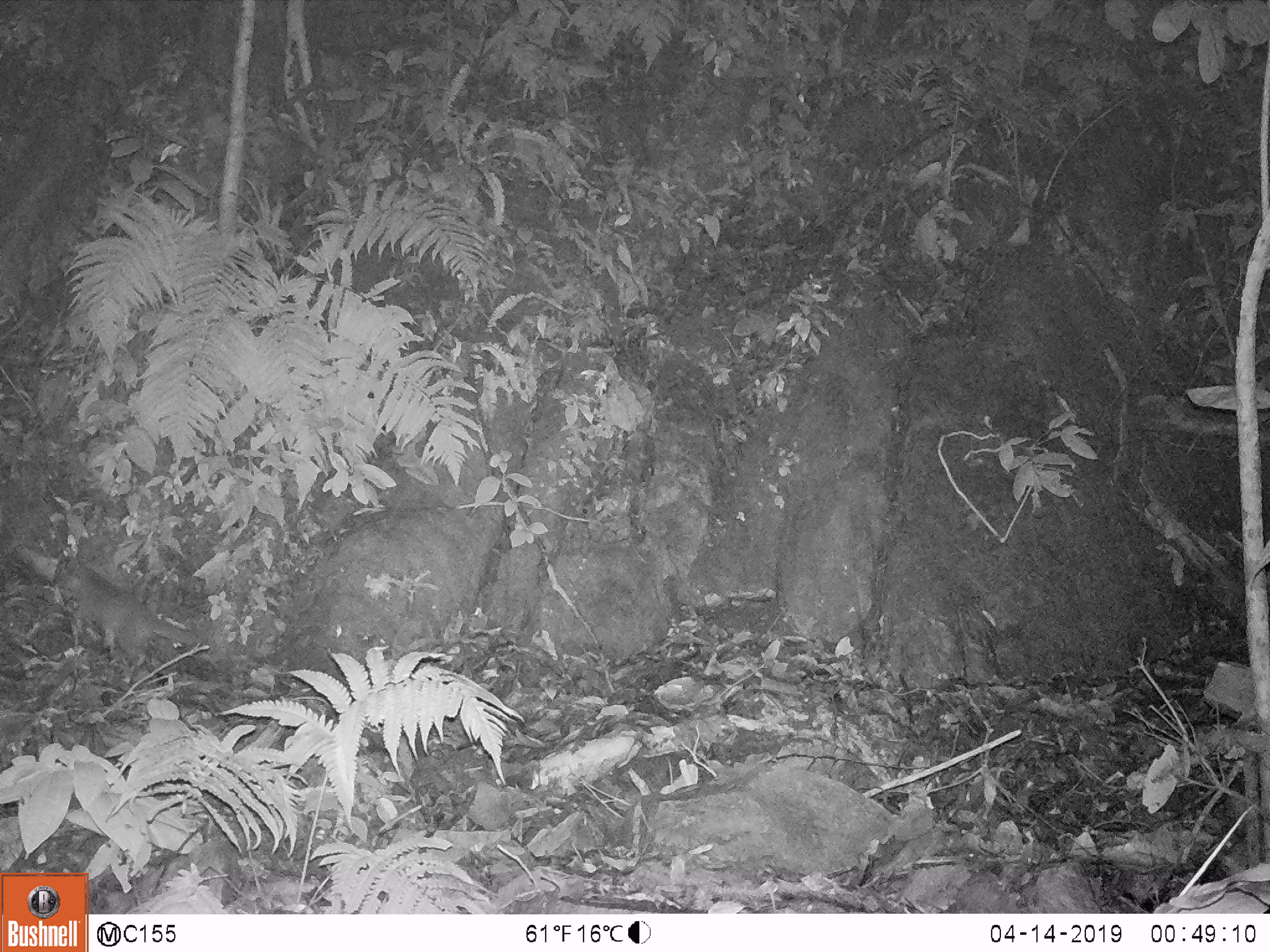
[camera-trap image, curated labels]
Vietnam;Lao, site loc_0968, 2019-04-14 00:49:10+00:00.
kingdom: Animalia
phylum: Chordata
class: Mammalia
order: Carnivora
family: Mustelidae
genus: Melogale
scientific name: Melogale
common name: ferret badger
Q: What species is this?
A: Ferret badger (Melogale).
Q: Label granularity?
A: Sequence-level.